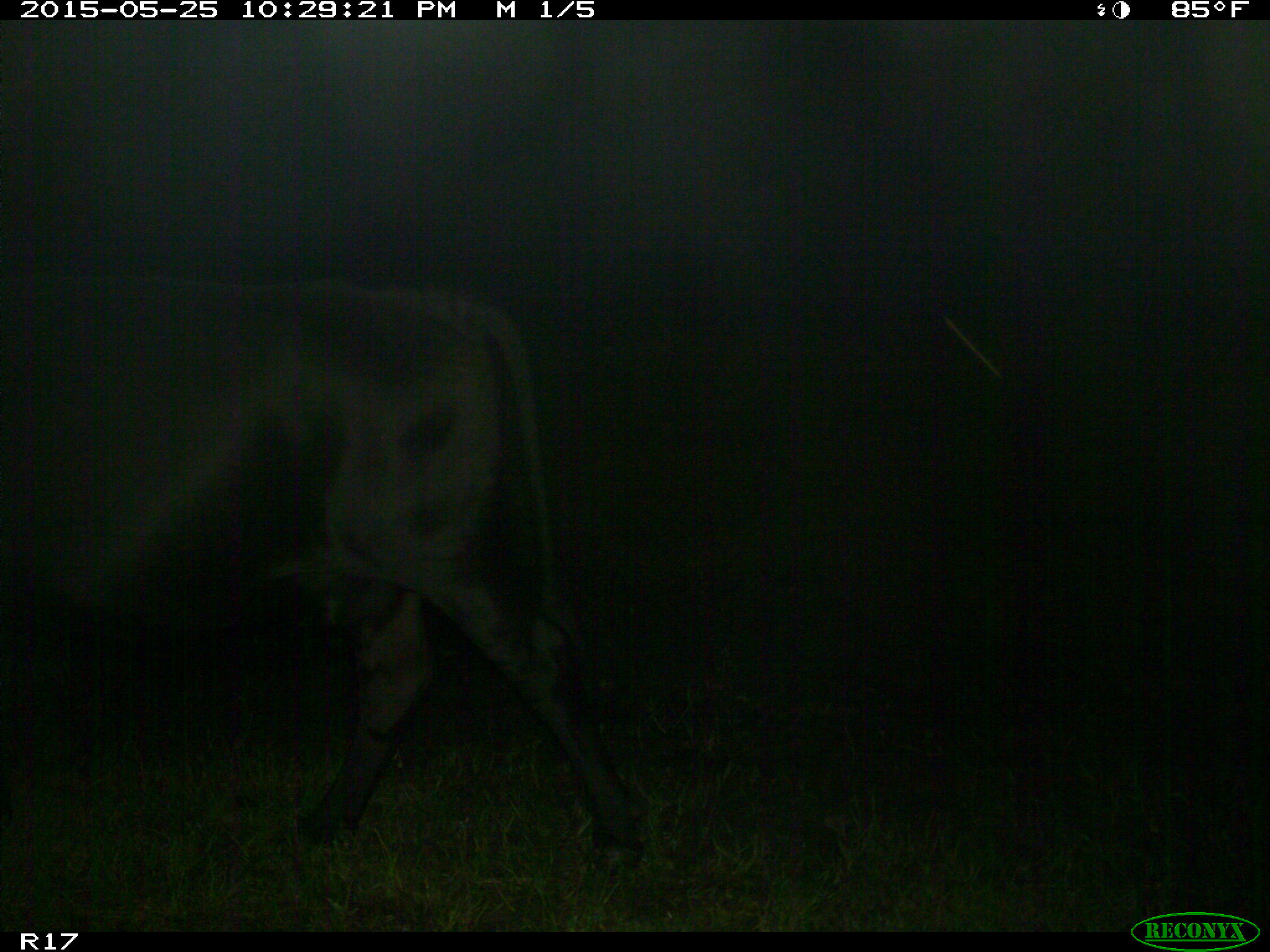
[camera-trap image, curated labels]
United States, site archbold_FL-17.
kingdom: Animalia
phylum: Chordata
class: Mammalia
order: Artiodactyla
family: Bovidae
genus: Bos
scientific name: Bos taurus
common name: domestic cow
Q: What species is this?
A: Bos taurus (domestic cow).